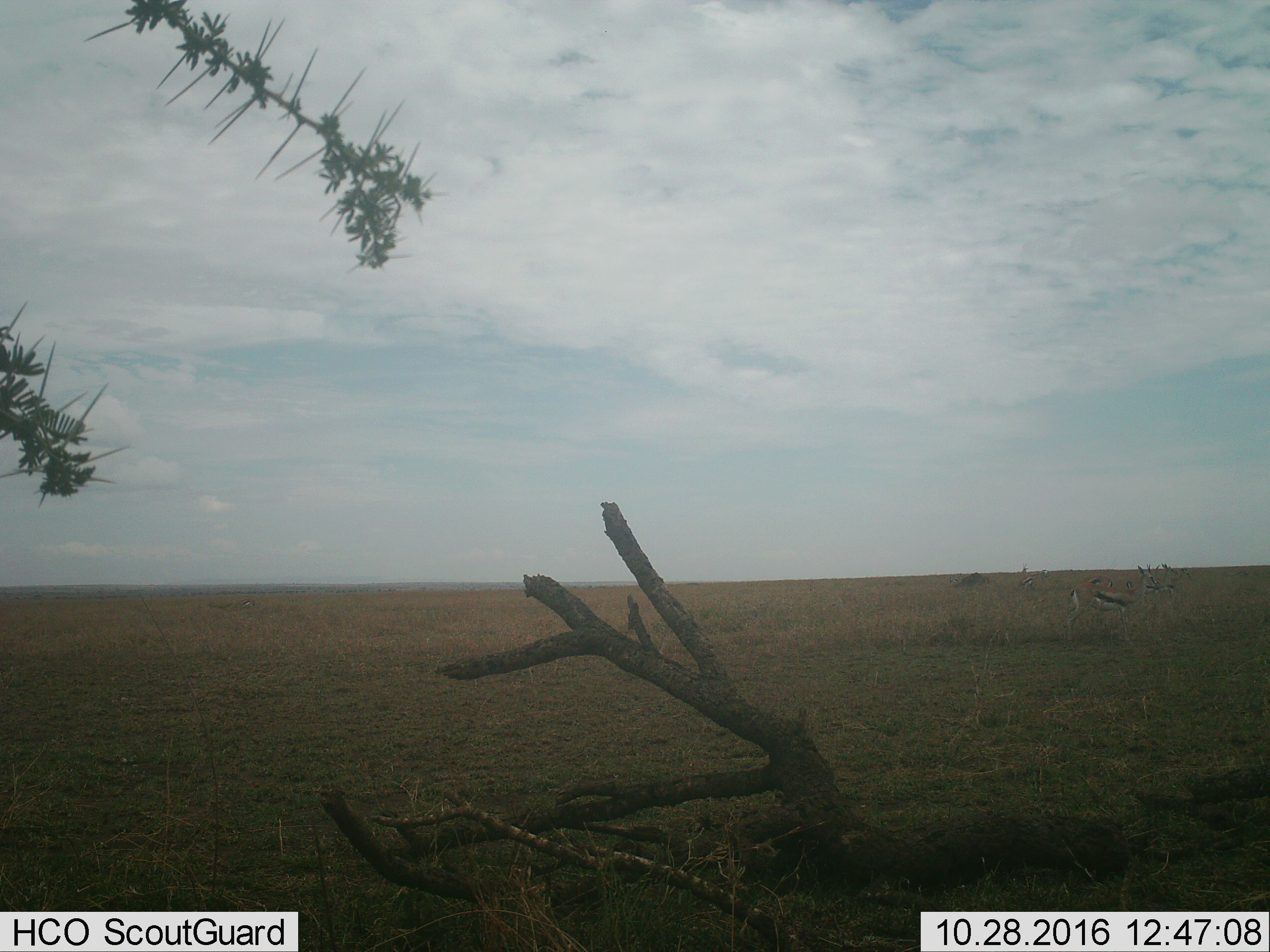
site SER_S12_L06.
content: unidentified animal